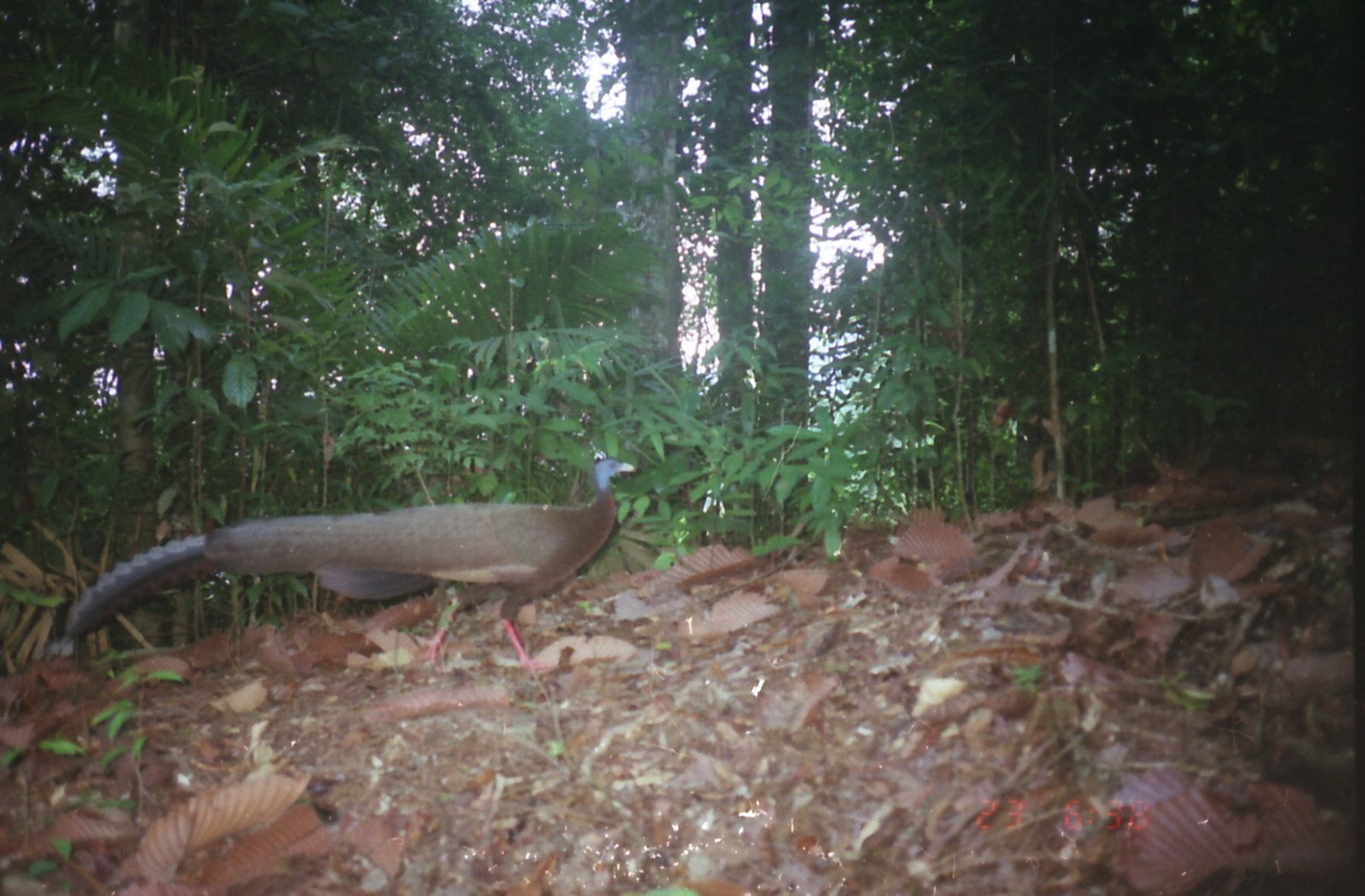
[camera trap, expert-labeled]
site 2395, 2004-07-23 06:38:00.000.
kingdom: Animalia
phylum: Chordata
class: Aves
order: Galliformes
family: Phasianidae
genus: Argusianus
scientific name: Argusianus argus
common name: great argus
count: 1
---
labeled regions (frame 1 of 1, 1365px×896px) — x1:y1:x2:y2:
argusianus argus: 41:457:633:671